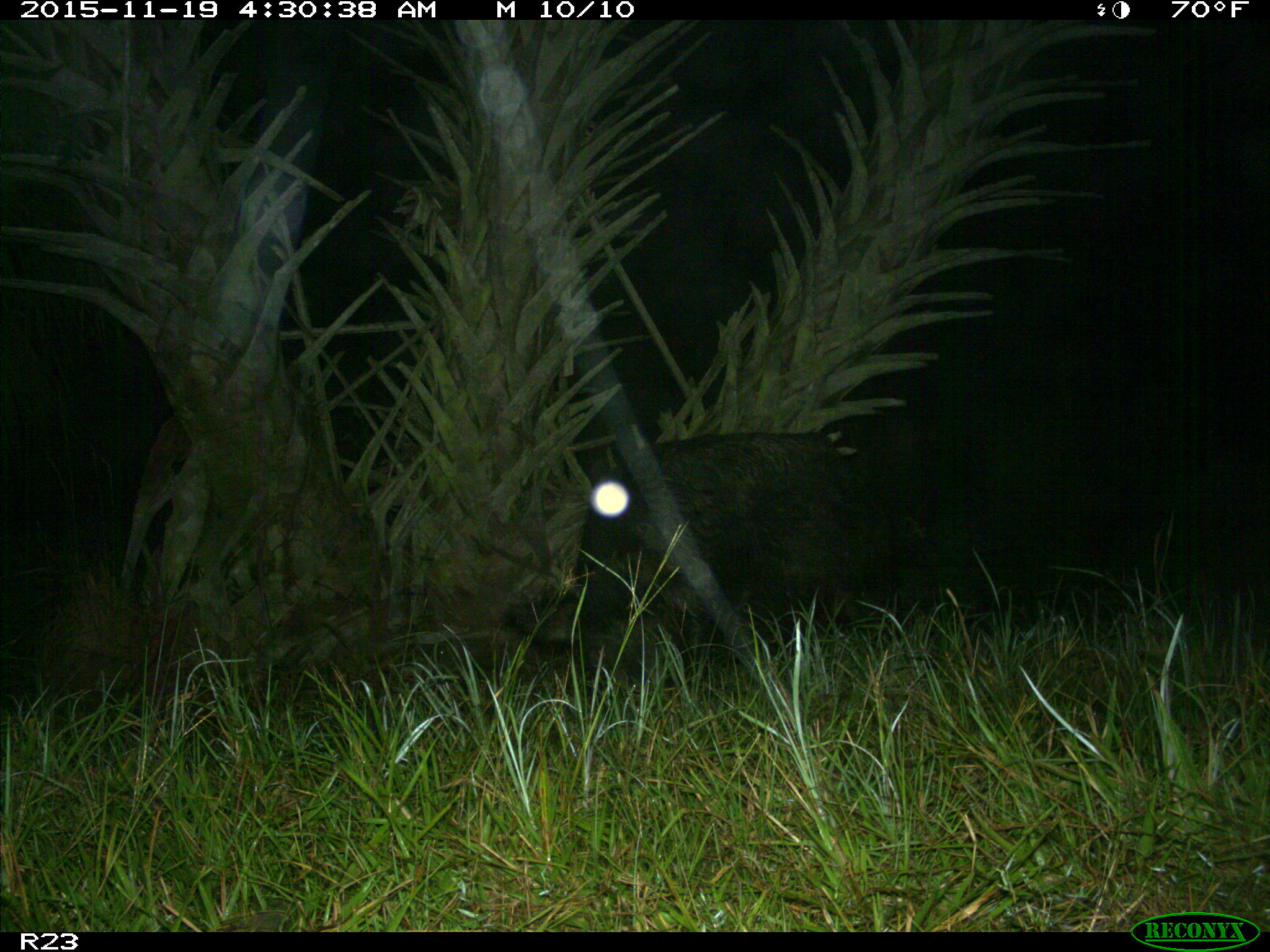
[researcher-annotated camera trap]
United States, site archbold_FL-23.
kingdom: Animalia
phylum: Chordata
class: Mammalia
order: Artiodactyla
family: Suidae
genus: Sus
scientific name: Sus scrofa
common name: wild boar